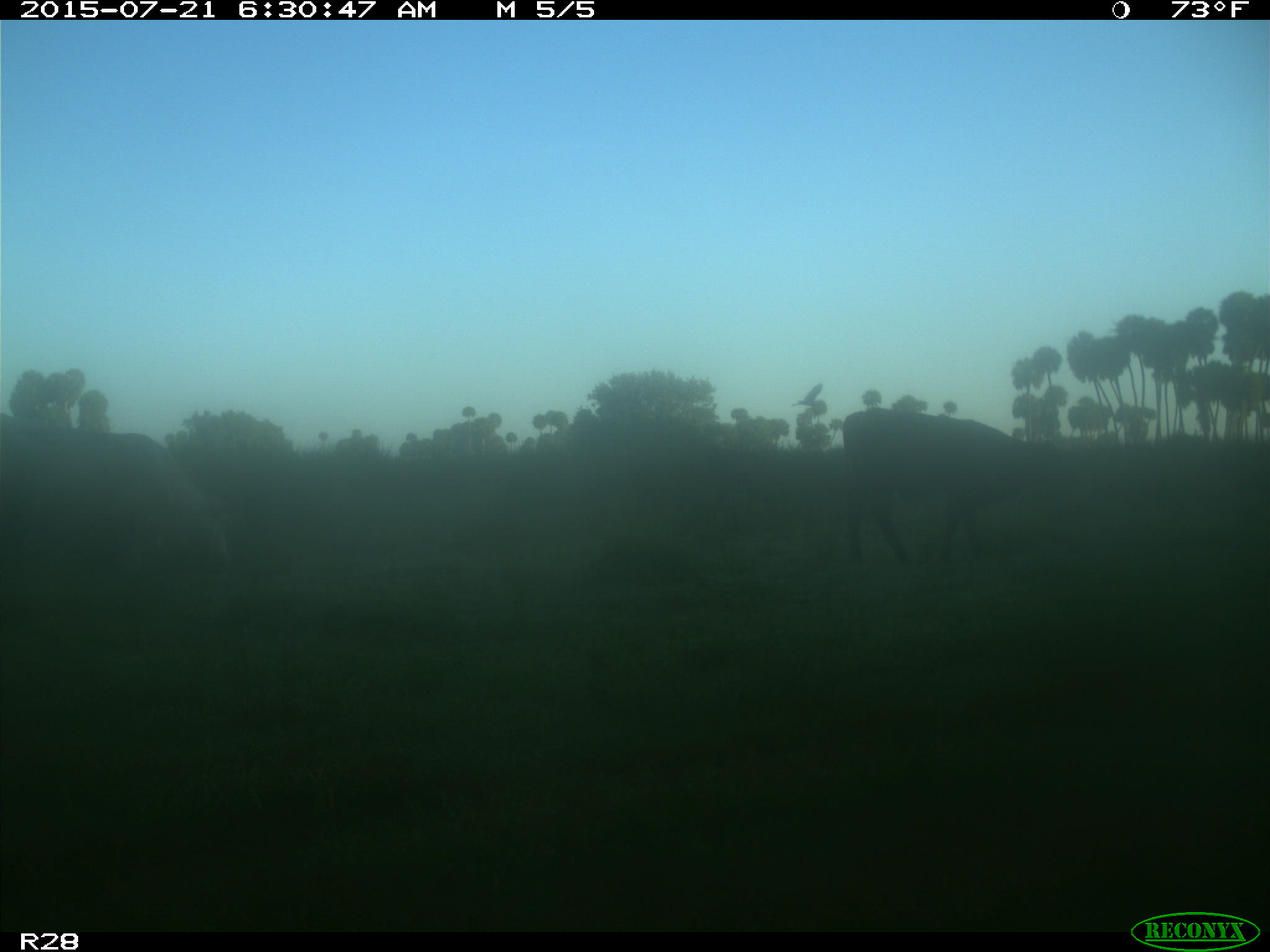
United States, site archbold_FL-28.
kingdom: Animalia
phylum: Chordata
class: Mammalia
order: Artiodactyla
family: Bovidae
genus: Bos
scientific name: Bos taurus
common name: domestic cow